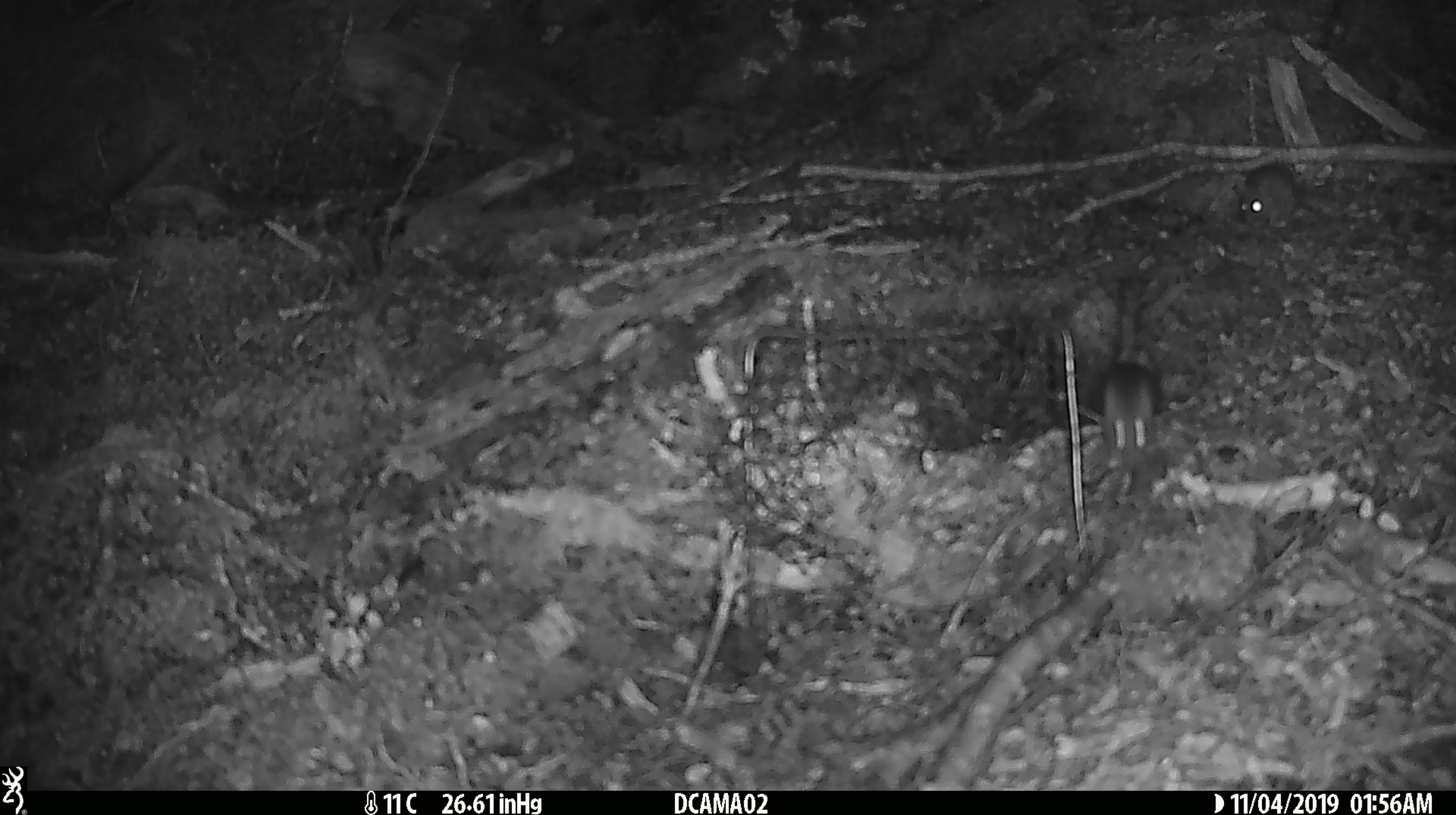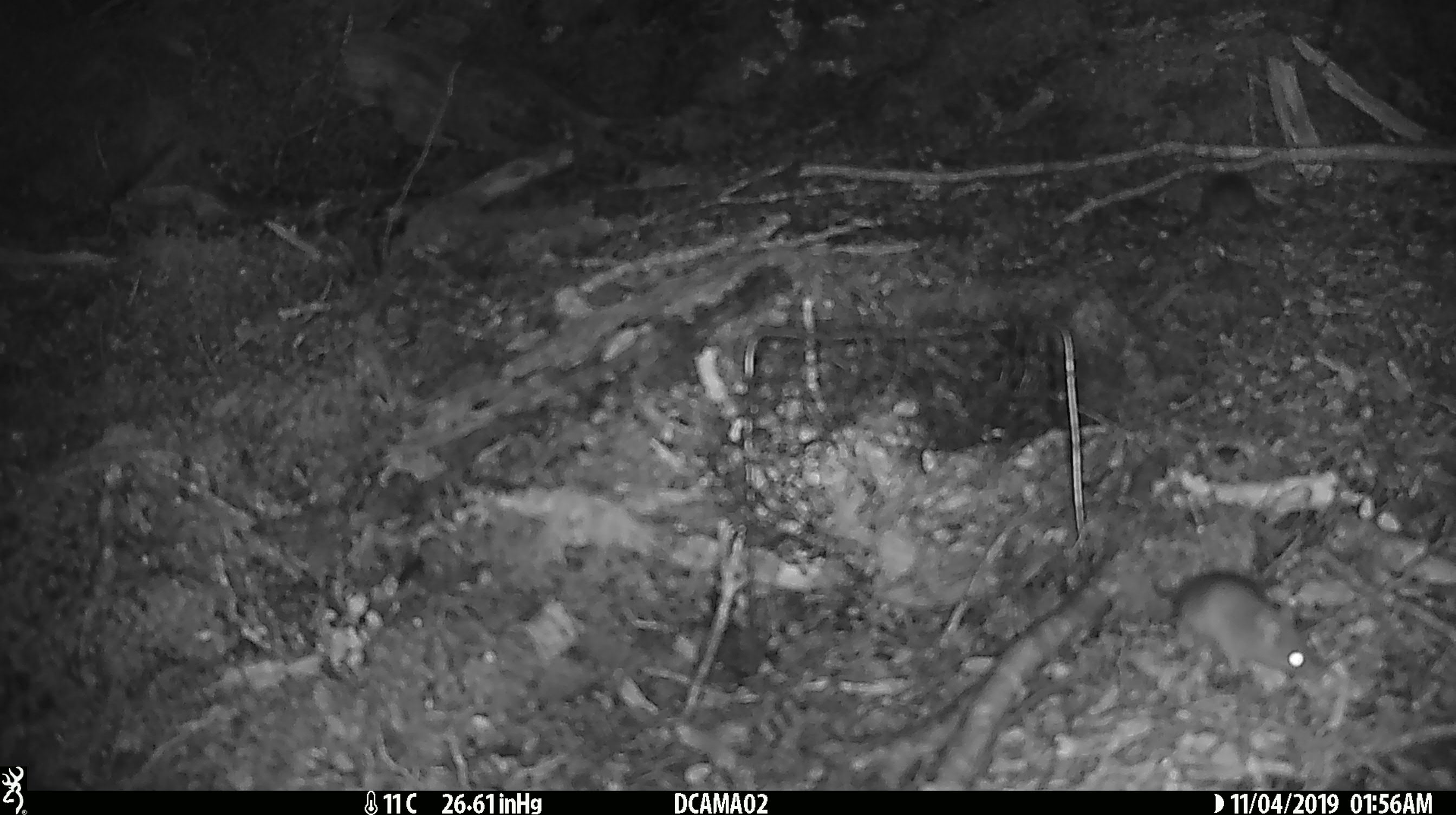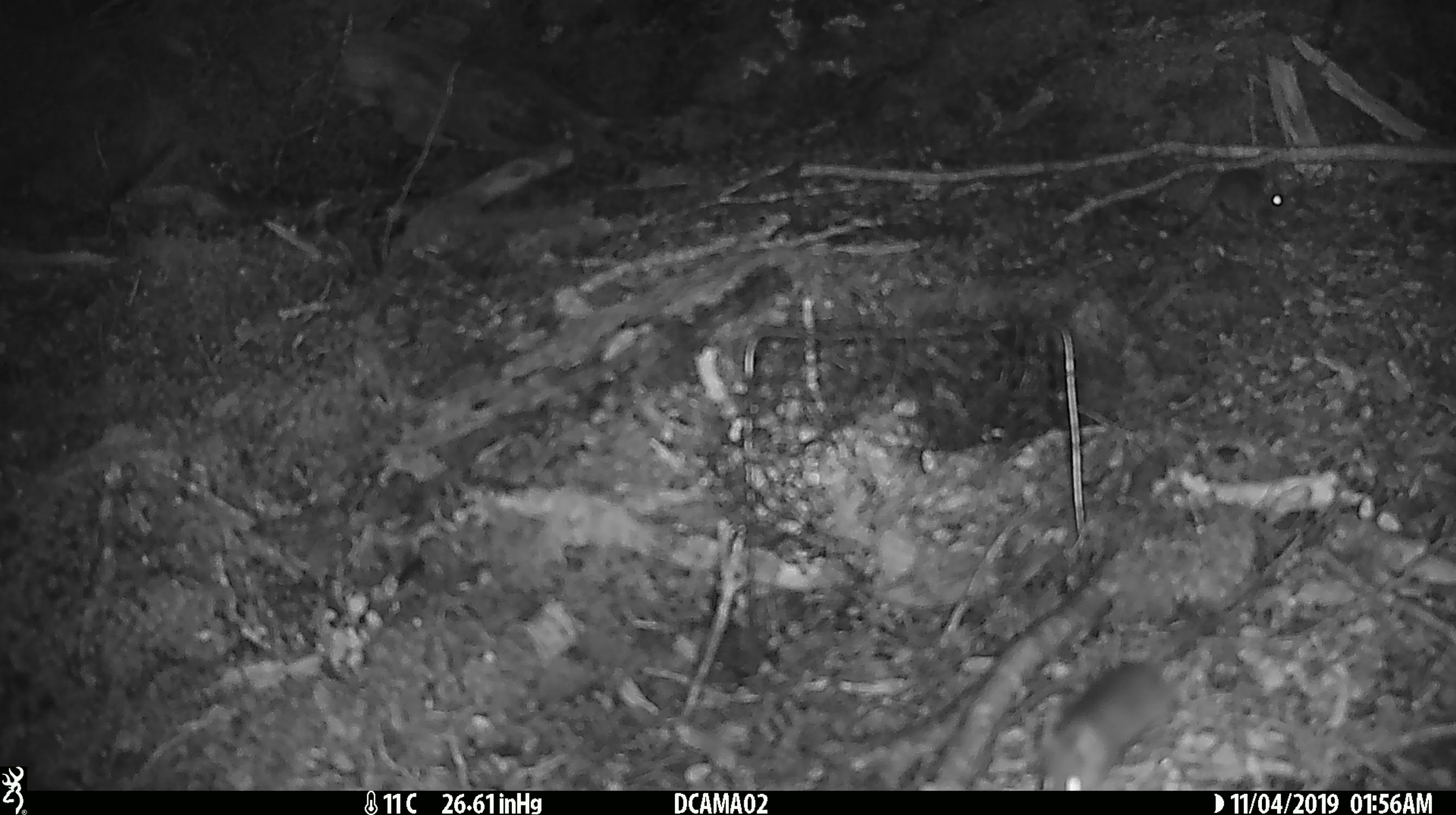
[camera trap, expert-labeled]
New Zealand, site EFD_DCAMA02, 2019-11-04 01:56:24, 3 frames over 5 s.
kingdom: Animalia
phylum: Chordata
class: Mammalia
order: Rodentia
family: Muridae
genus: Mus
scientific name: Mus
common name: mouse